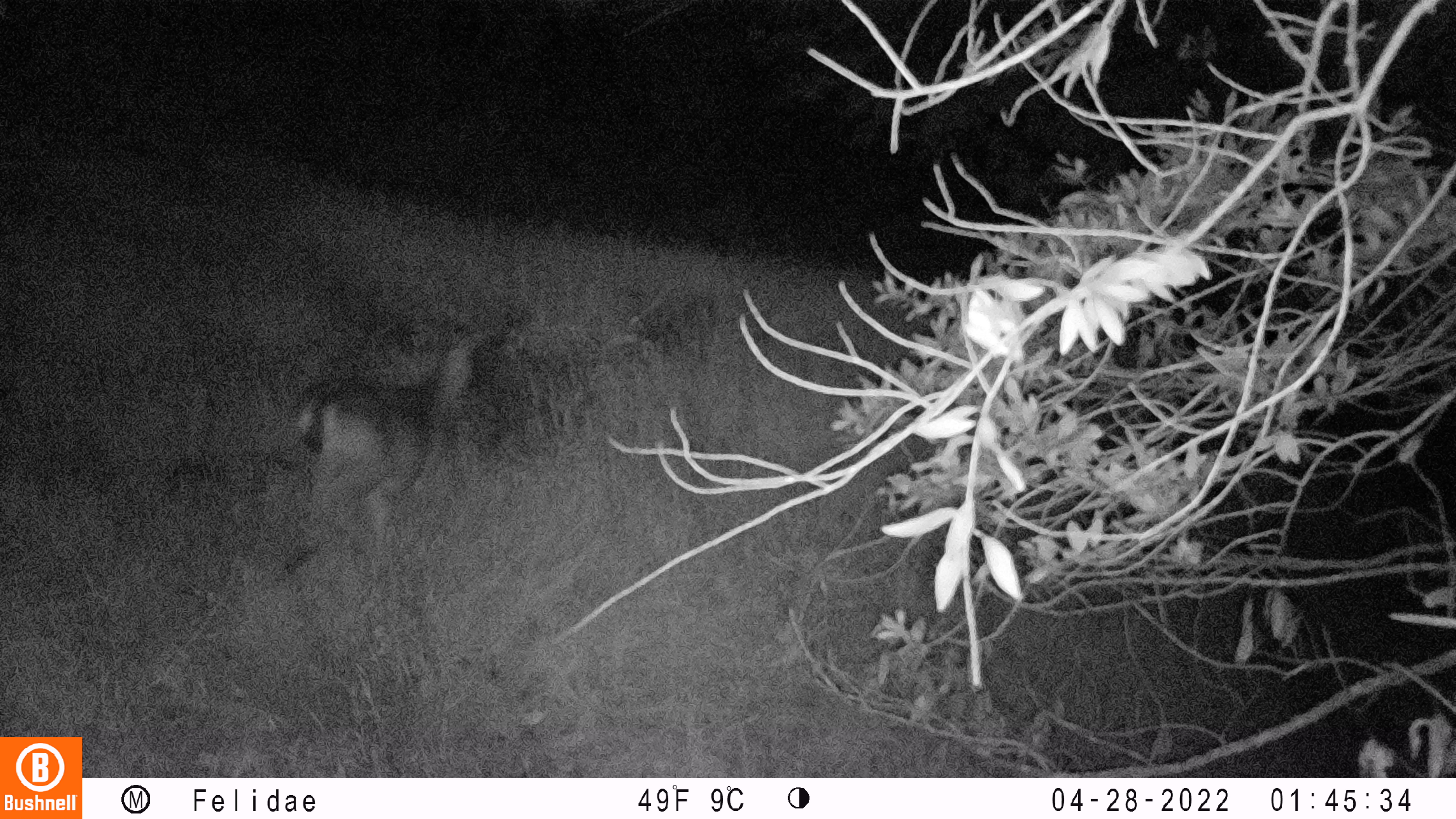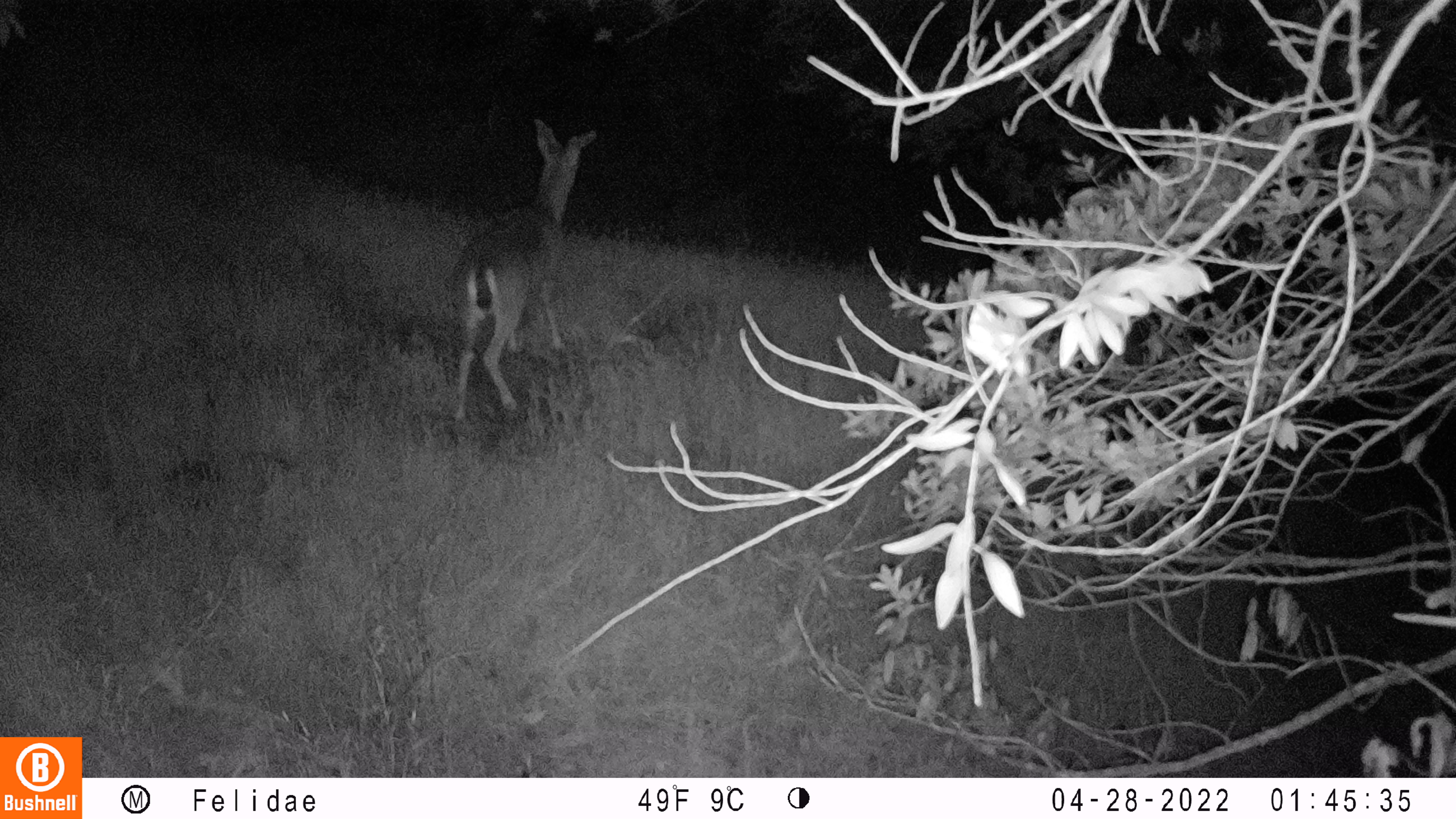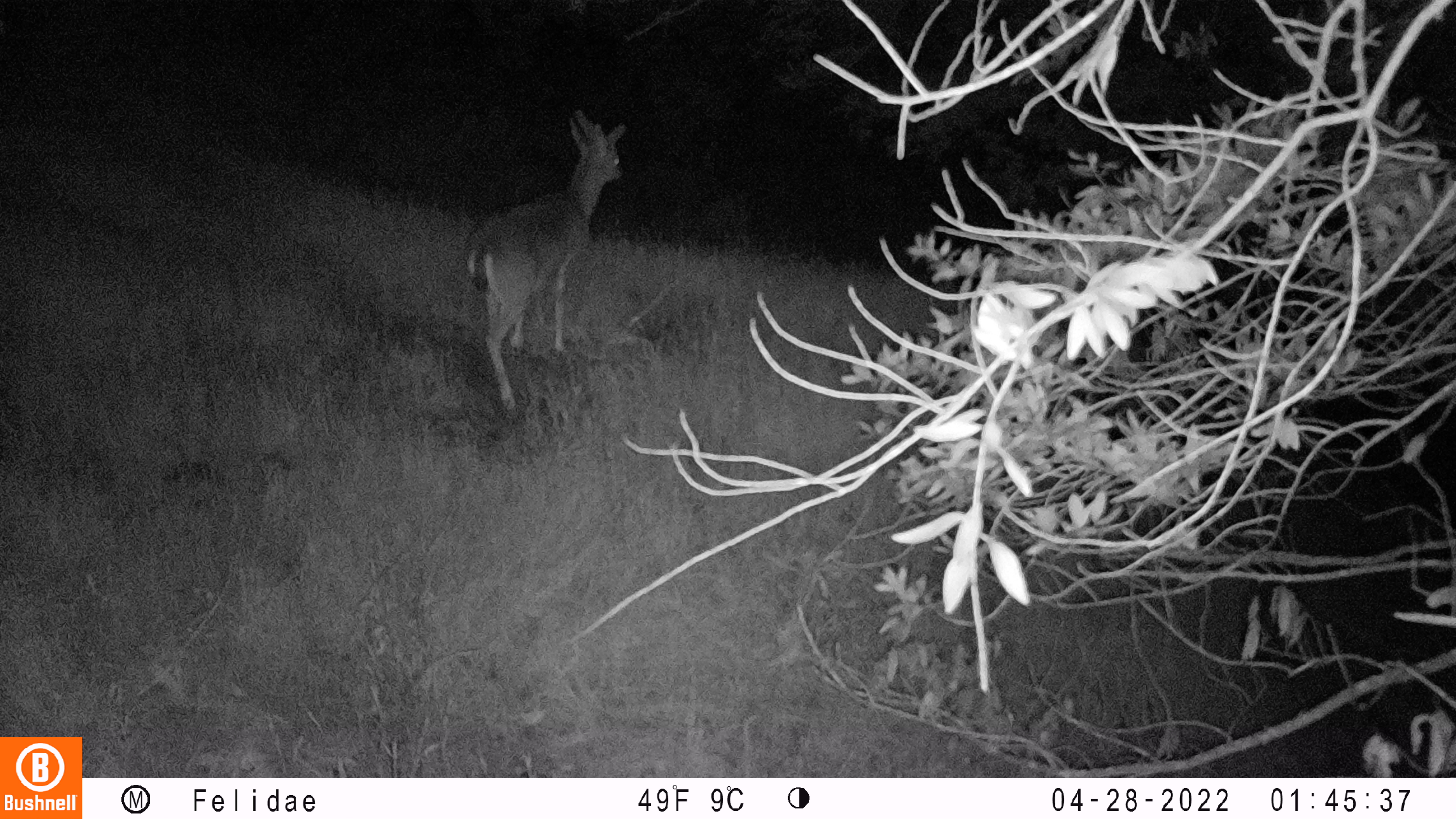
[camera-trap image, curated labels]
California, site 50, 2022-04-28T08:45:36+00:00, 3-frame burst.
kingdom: Animalia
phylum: Chordata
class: Mammalia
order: Artiodactyla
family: Cervidae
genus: Odocoileus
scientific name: Odocoileus hemionus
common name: mule deer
Mule deer (Odocoileus hemionus).